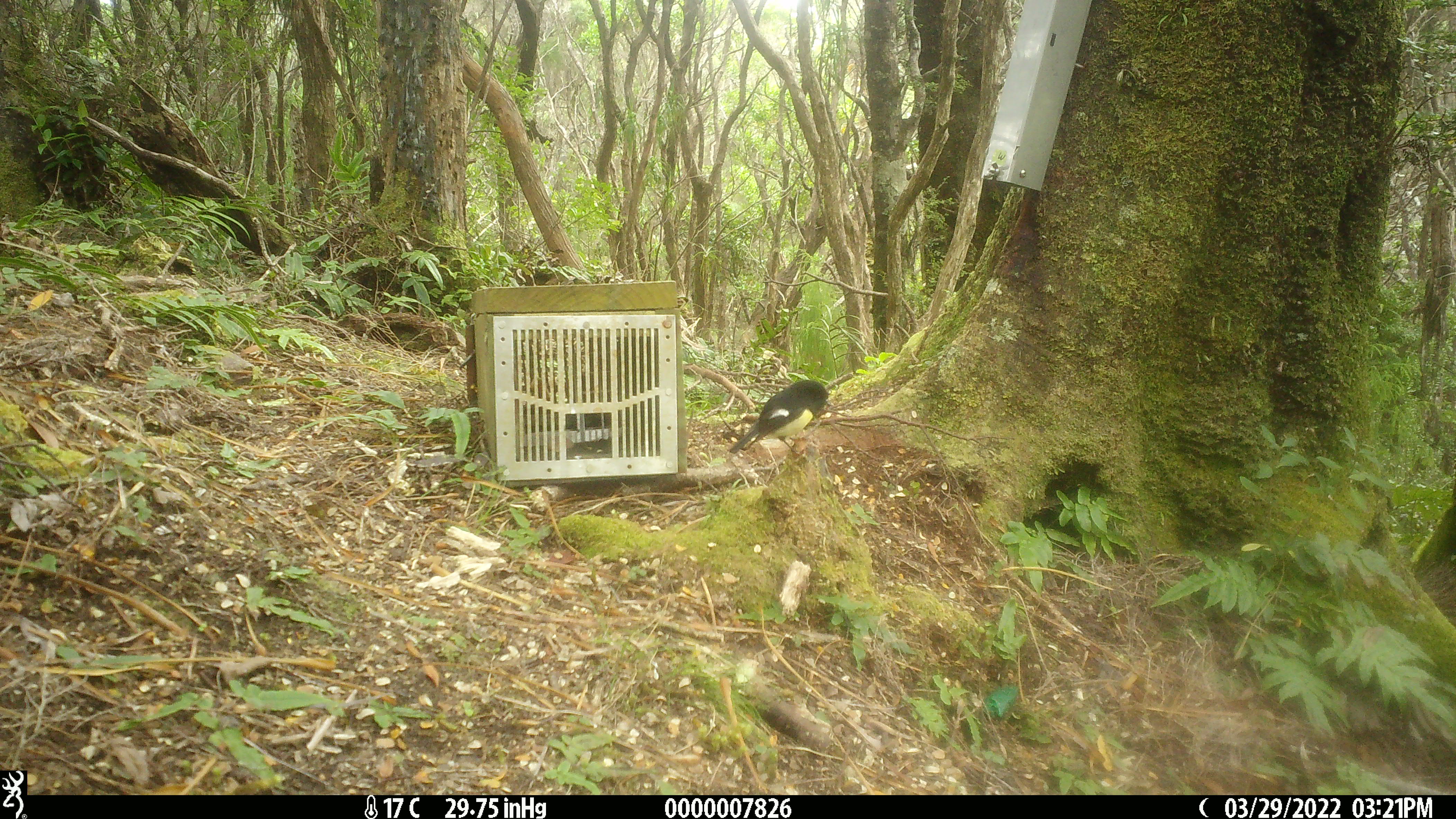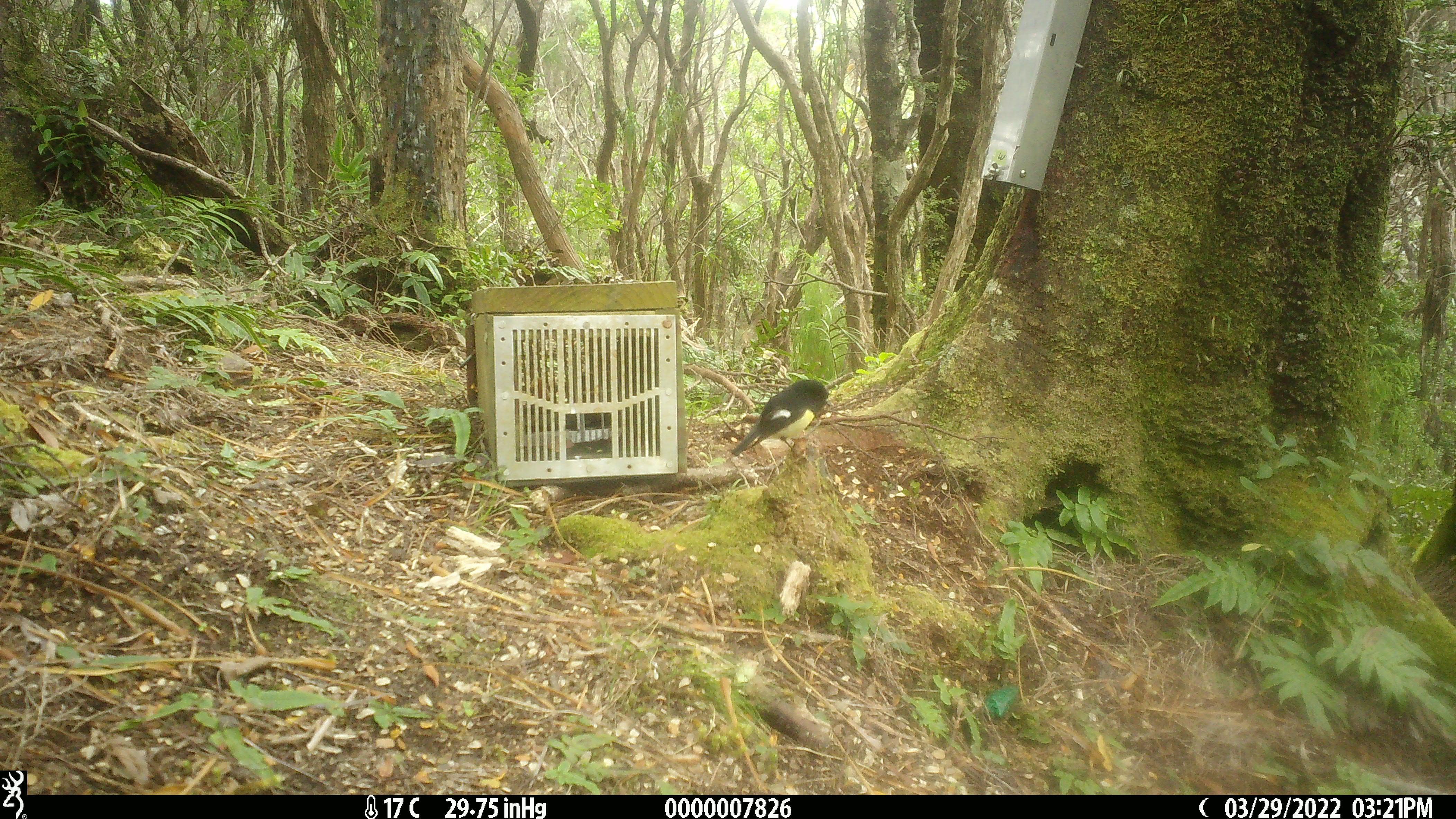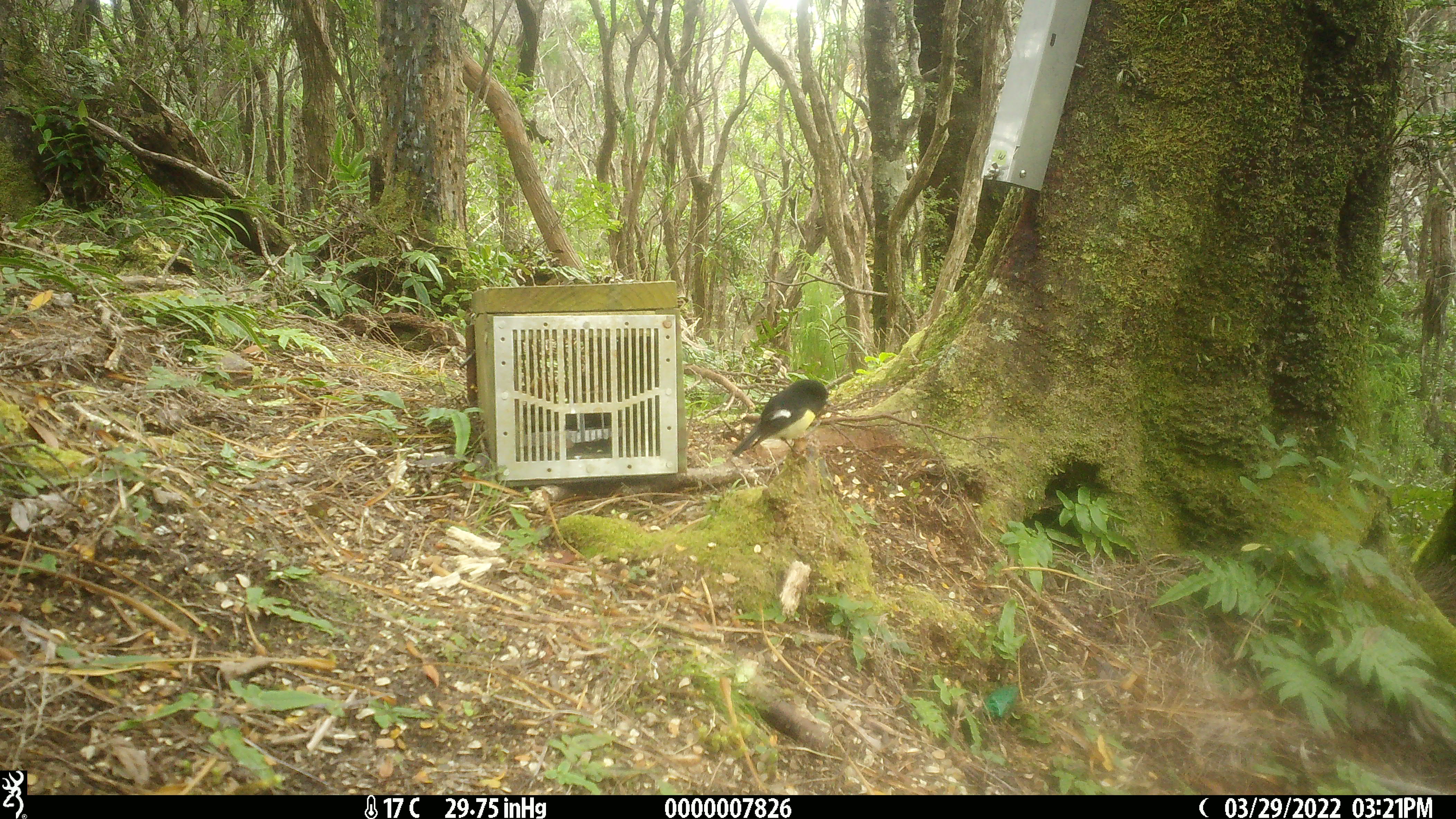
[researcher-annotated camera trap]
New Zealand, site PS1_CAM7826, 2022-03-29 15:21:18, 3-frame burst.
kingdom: Animalia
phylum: Chordata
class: Aves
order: Passeriformes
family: Petroicidae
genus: Petroica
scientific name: Petroica macrocephala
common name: tomtit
Tomtit (Petroica macrocephala).